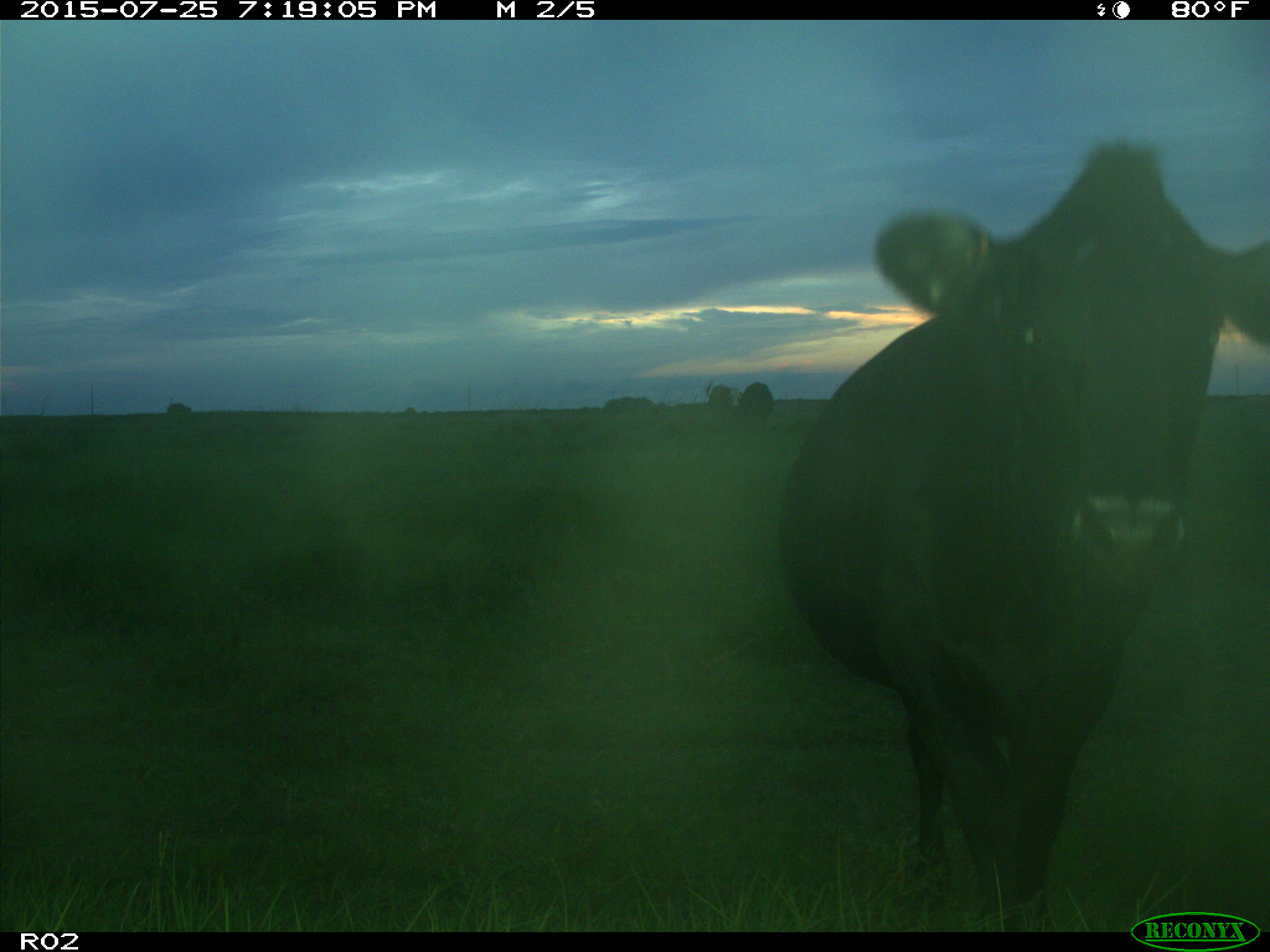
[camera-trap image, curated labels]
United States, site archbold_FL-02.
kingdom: Animalia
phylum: Chordata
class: Mammalia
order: Artiodactyla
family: Bovidae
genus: Bos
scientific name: Bos taurus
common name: domestic cow